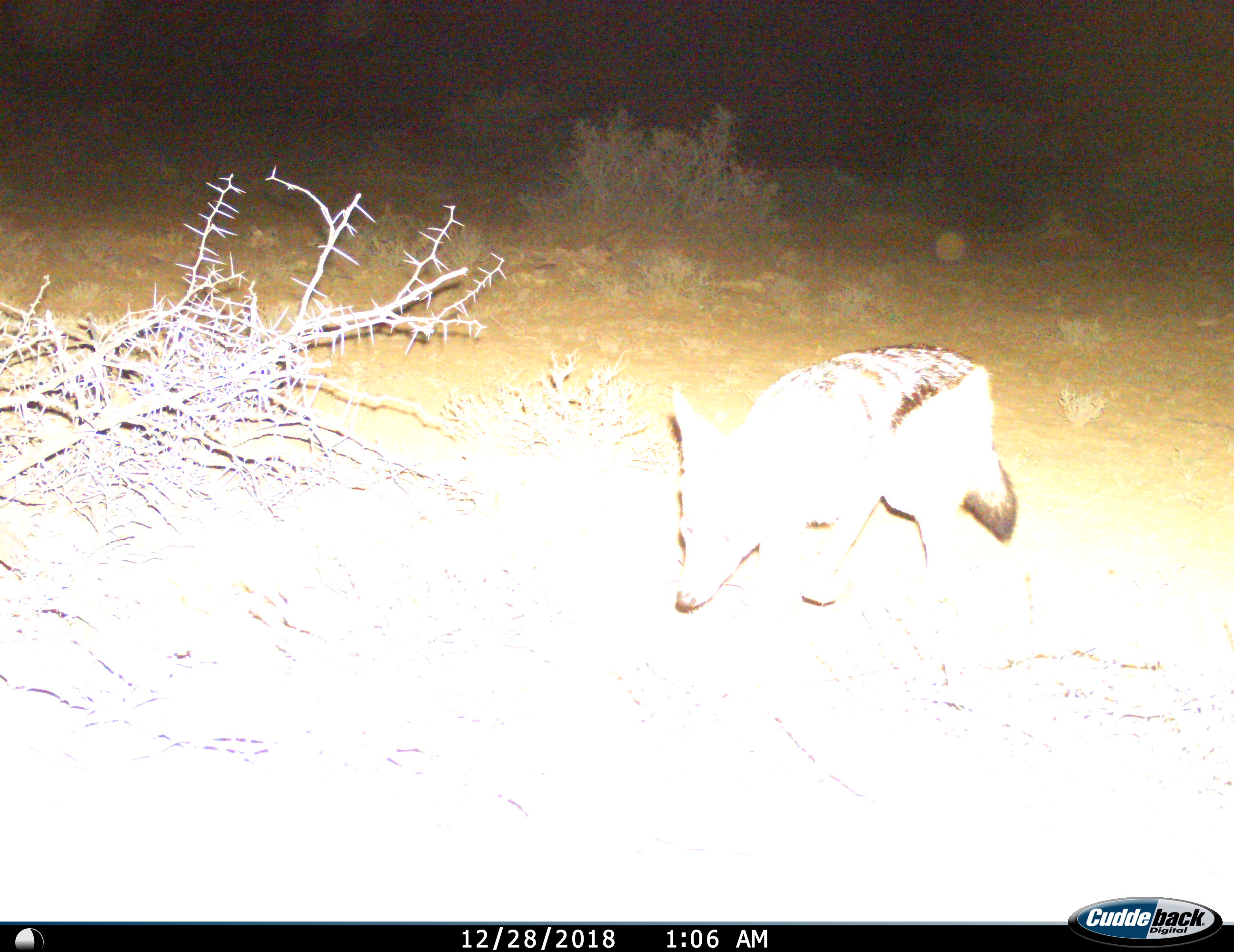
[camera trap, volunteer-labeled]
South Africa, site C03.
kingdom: Animalia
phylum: Chordata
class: Mammalia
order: Carnivora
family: Canidae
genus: Lupulella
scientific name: Lupulella mesomelas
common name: black-backed jackal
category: jackalblackbacked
Jackalblackbacked (black-backed jackal) (Lupulella mesomelas), count 1. Behavior (volunteer vote fractions): standing 0%, resting 0%, moving 100%, interacting 0%. Young present (vote fraction): 0%. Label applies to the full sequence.